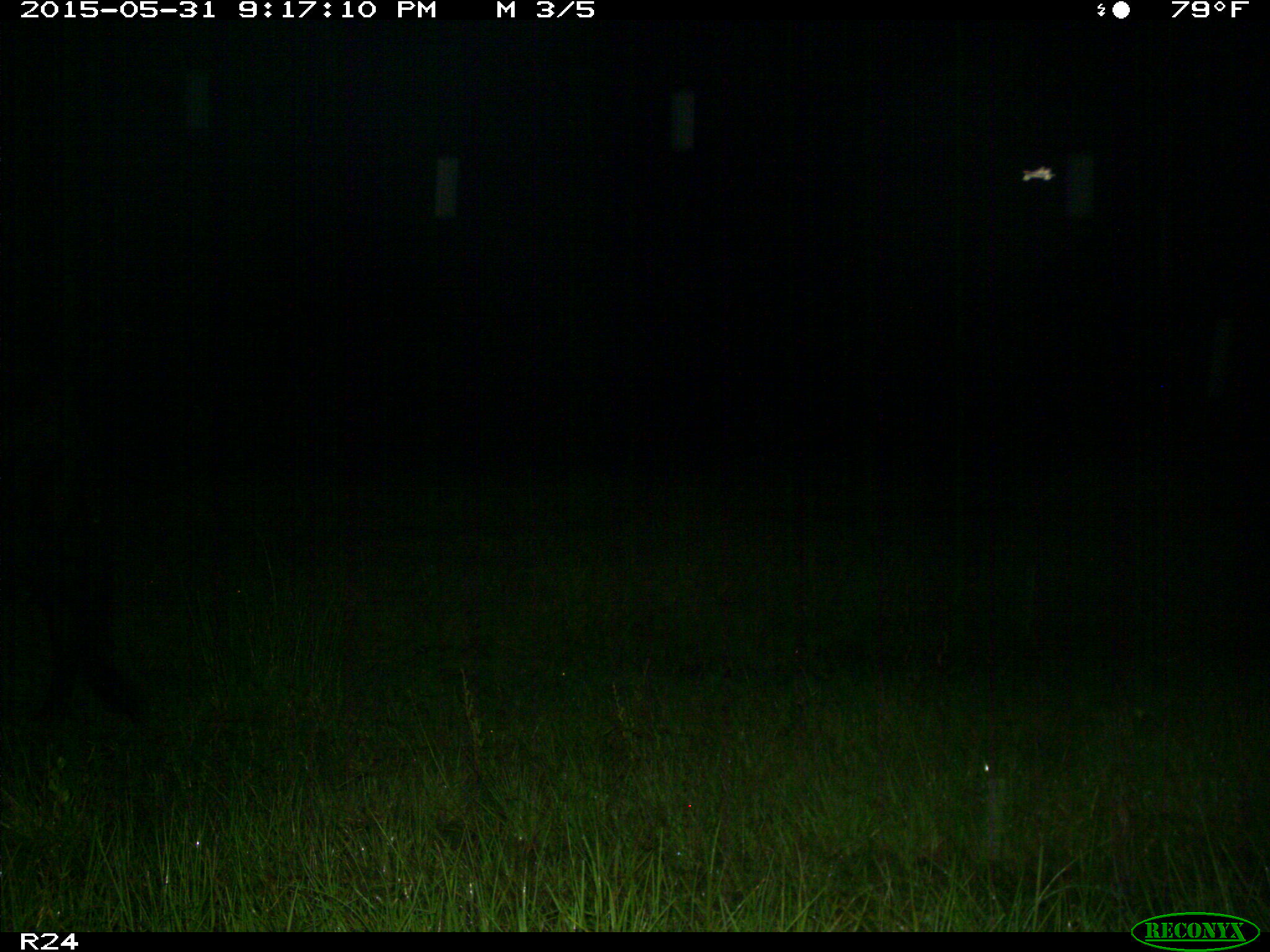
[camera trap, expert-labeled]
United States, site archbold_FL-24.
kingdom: Animalia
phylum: Chordata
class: Mammalia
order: Artiodactyla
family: Bovidae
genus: Bos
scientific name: Bos taurus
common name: domestic cow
Bos taurus (domestic cow).